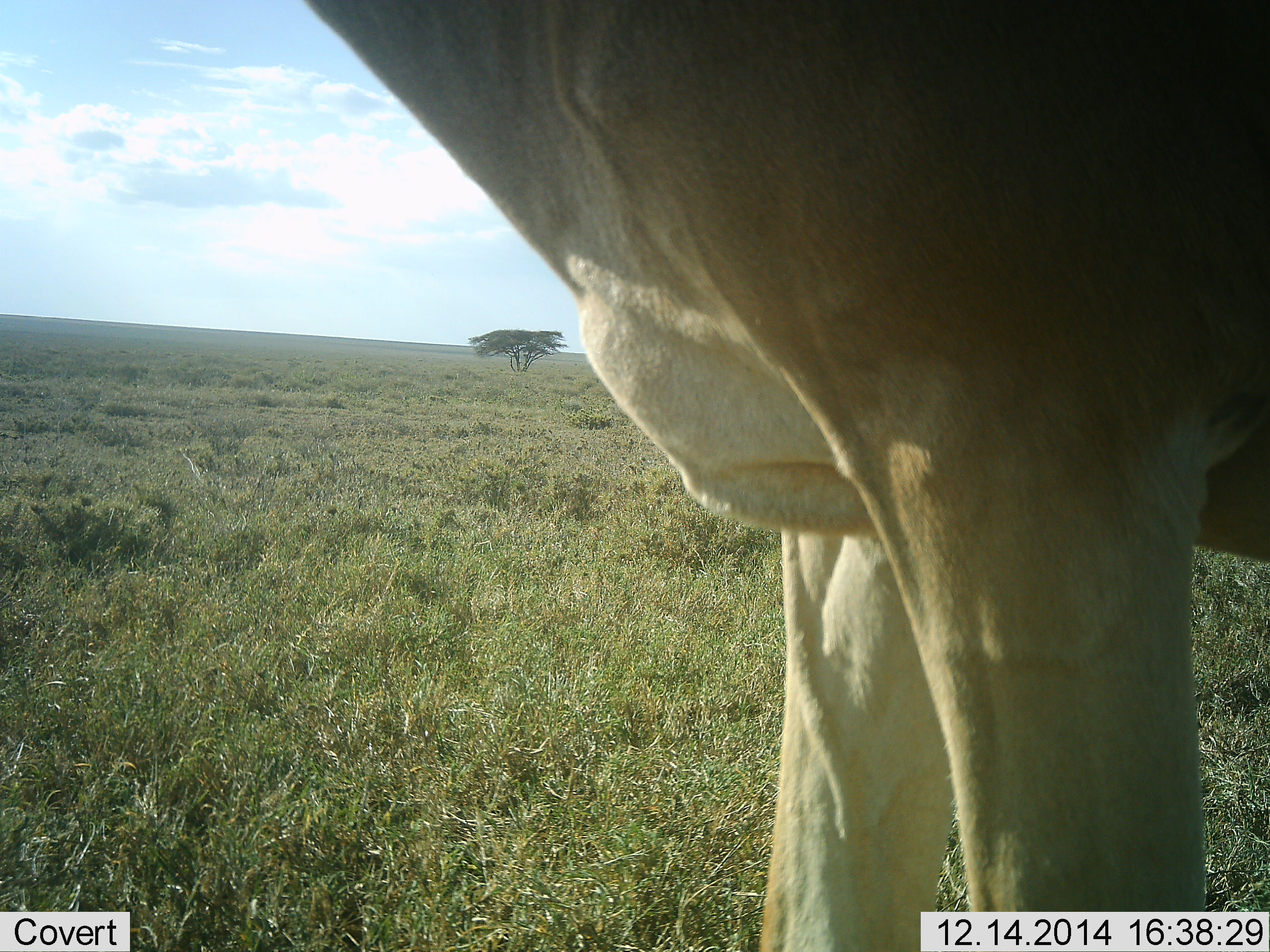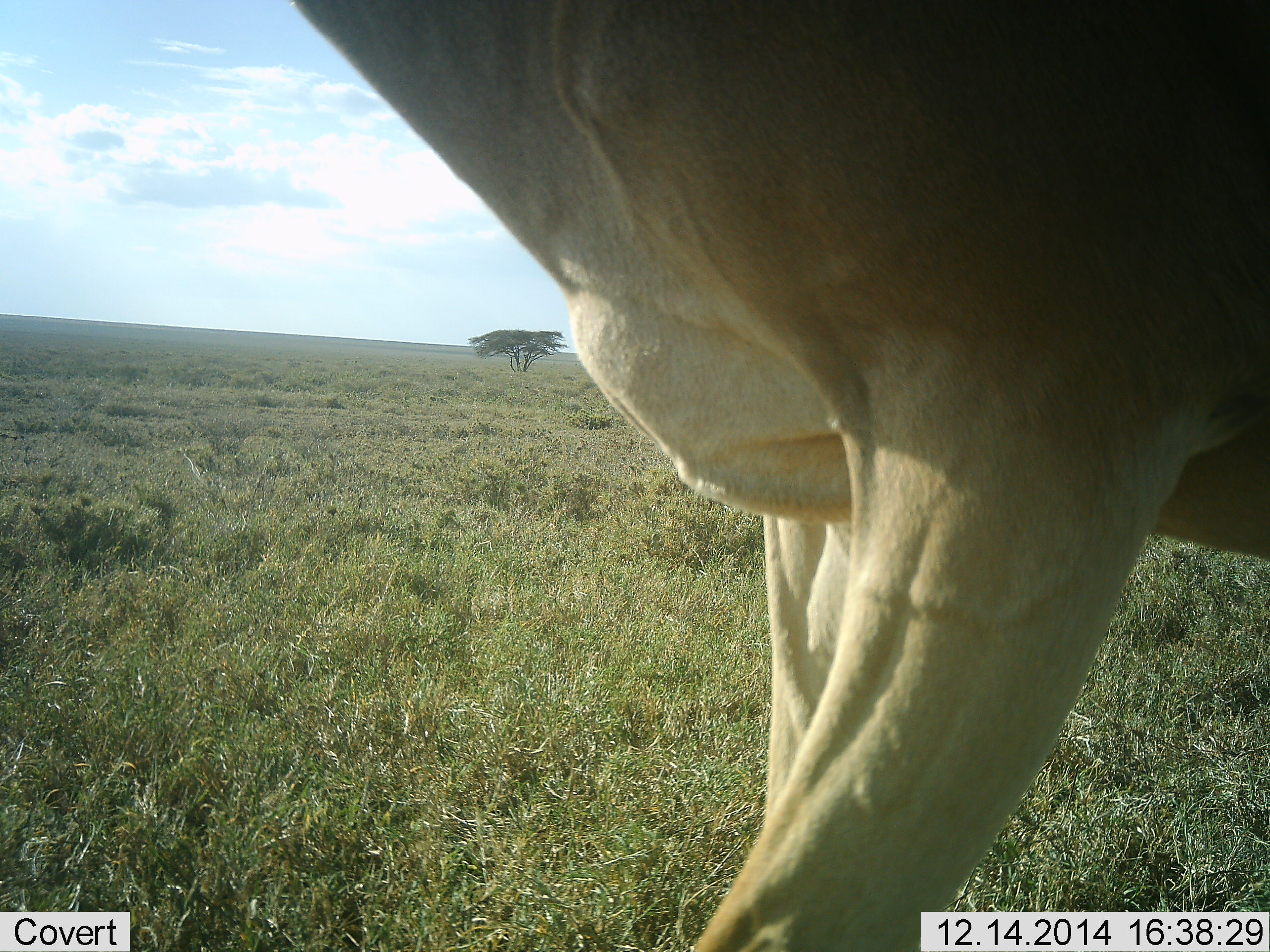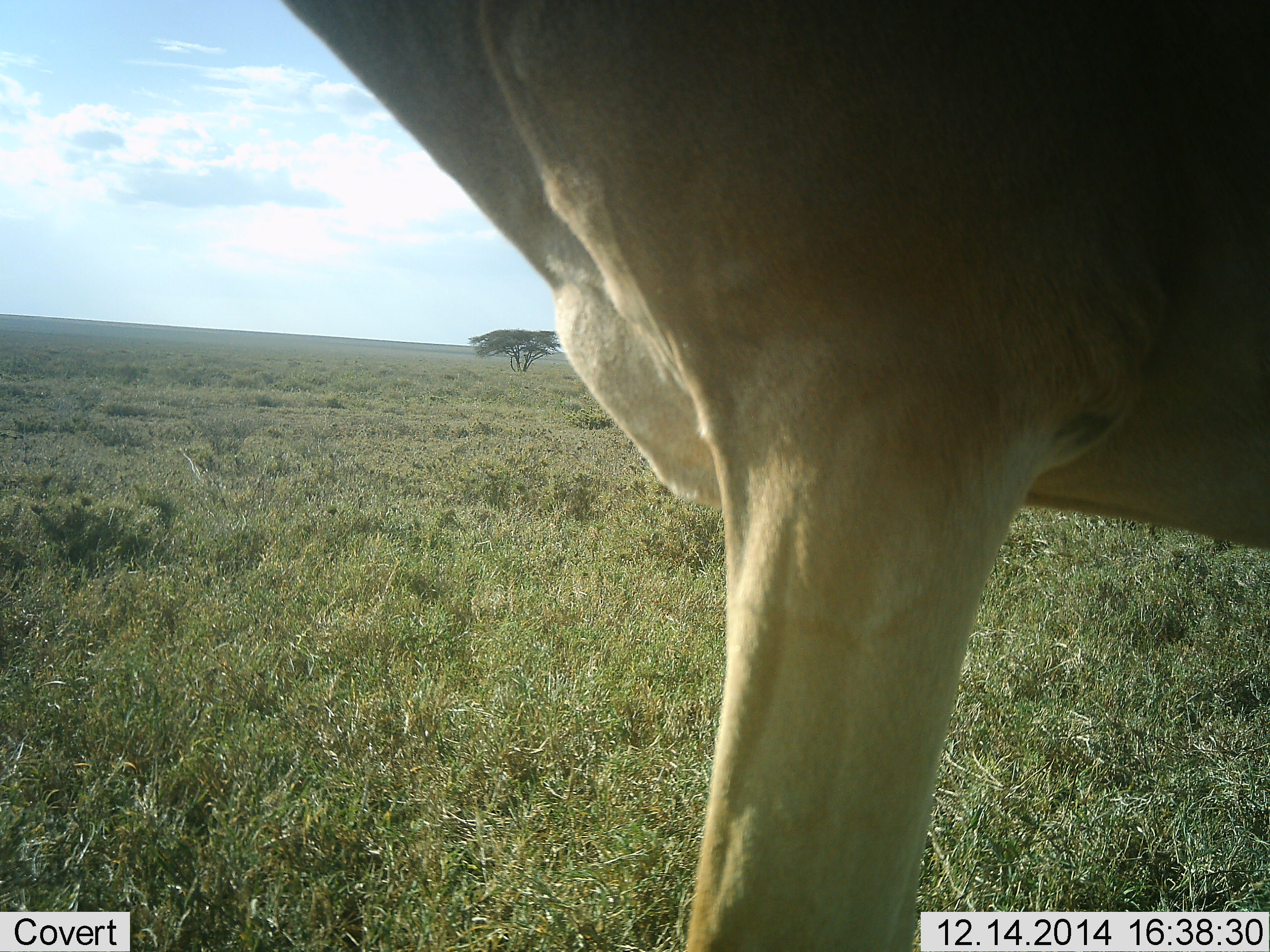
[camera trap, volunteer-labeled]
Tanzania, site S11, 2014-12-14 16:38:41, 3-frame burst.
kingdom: Animalia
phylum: Chordata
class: Mammalia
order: Artiodactyla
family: Bovidae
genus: Alcelaphus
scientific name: Alcelaphus buselaphus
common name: hartebeest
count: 1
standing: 90%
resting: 0%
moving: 10%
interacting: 0%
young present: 0%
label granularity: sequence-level